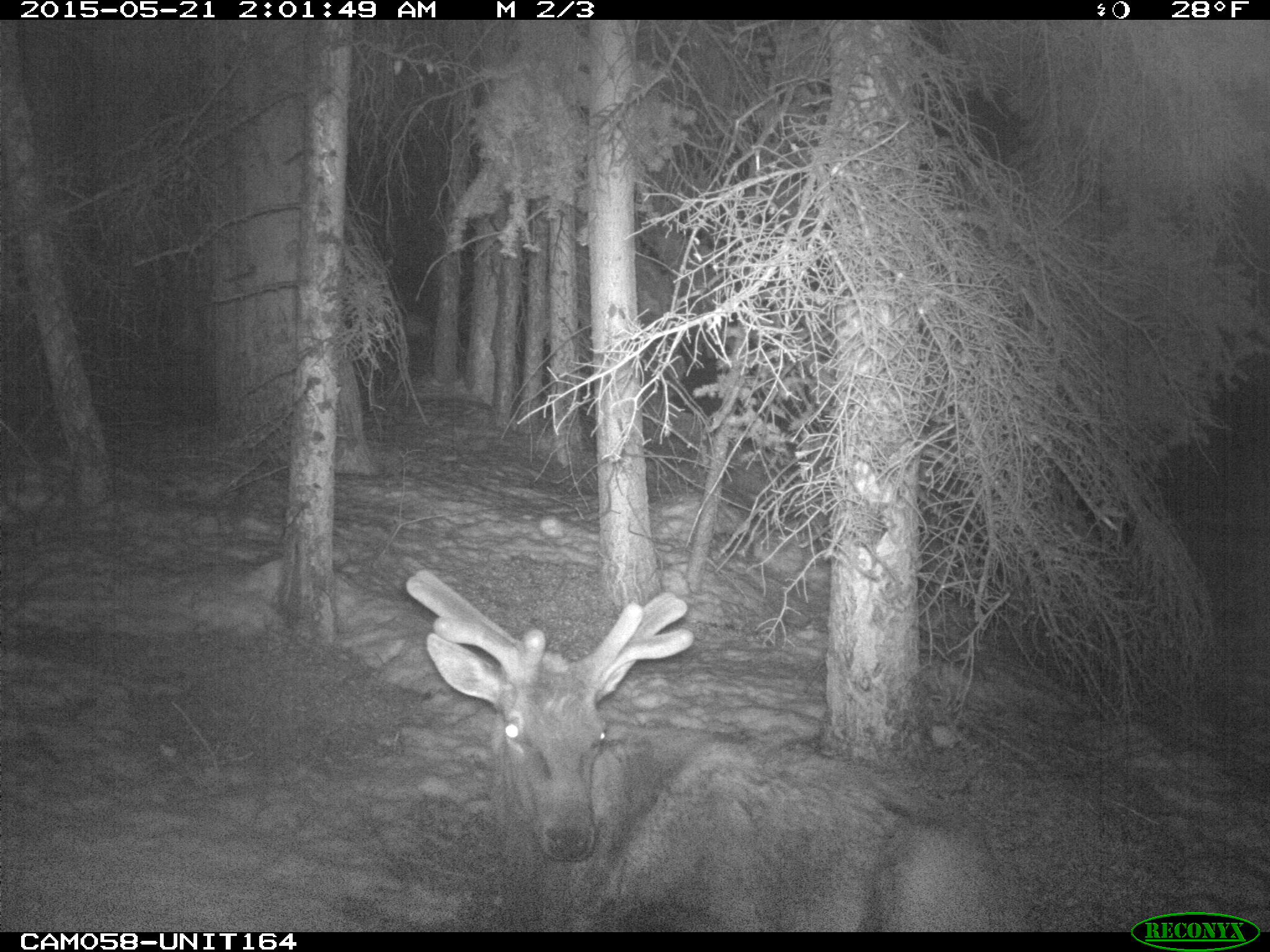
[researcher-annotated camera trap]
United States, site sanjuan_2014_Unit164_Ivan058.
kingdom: Animalia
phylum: Chordata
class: Mammalia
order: Artiodactyla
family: Cervidae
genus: Cervus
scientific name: Cervus elaphus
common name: red deer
Cervus elaphus (red deer).